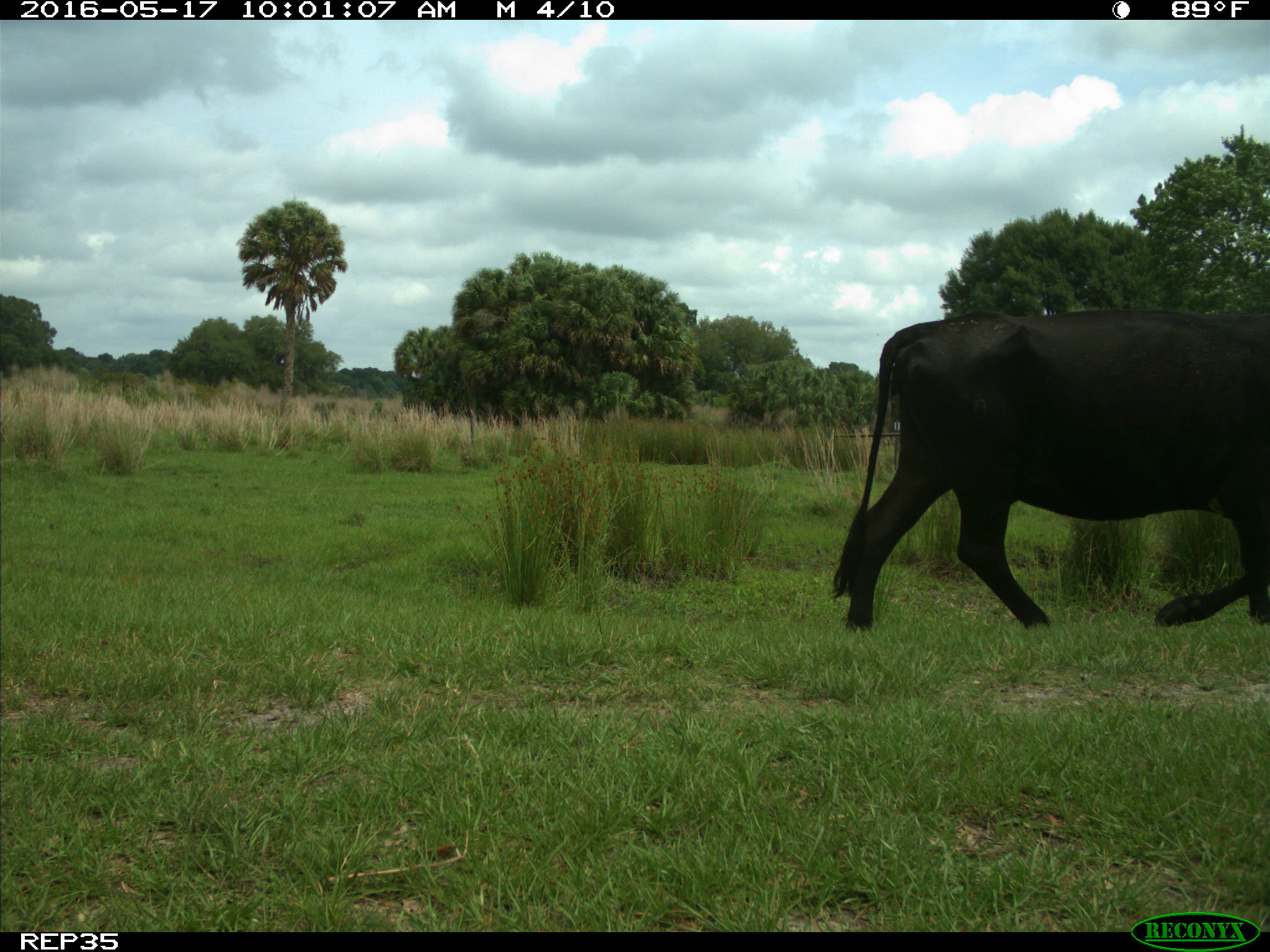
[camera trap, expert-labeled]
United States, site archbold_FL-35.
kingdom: Animalia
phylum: Chordata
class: Mammalia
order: Artiodactyla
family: Bovidae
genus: Bos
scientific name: Bos taurus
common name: domestic cow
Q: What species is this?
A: Bos taurus (domestic cow).